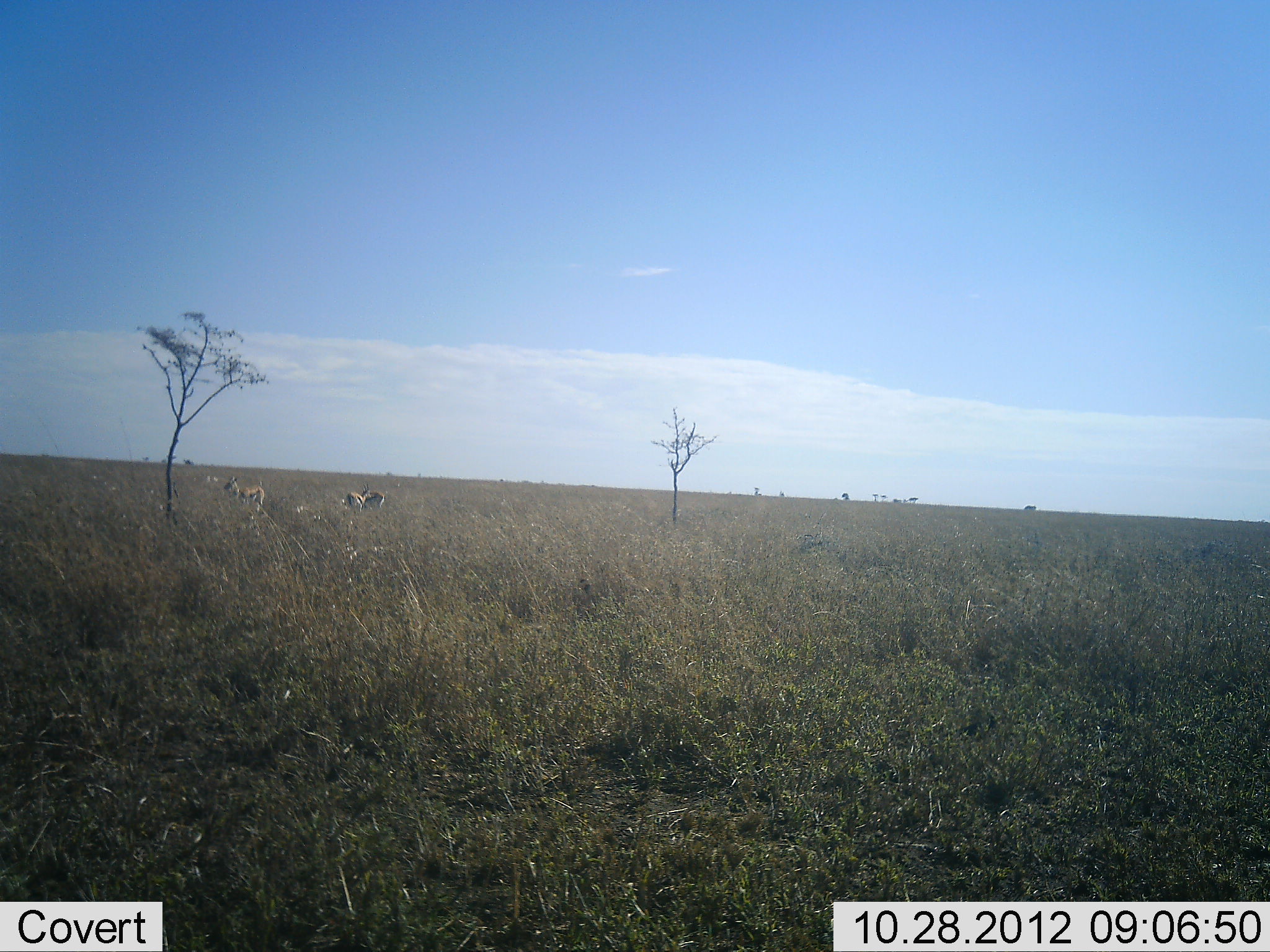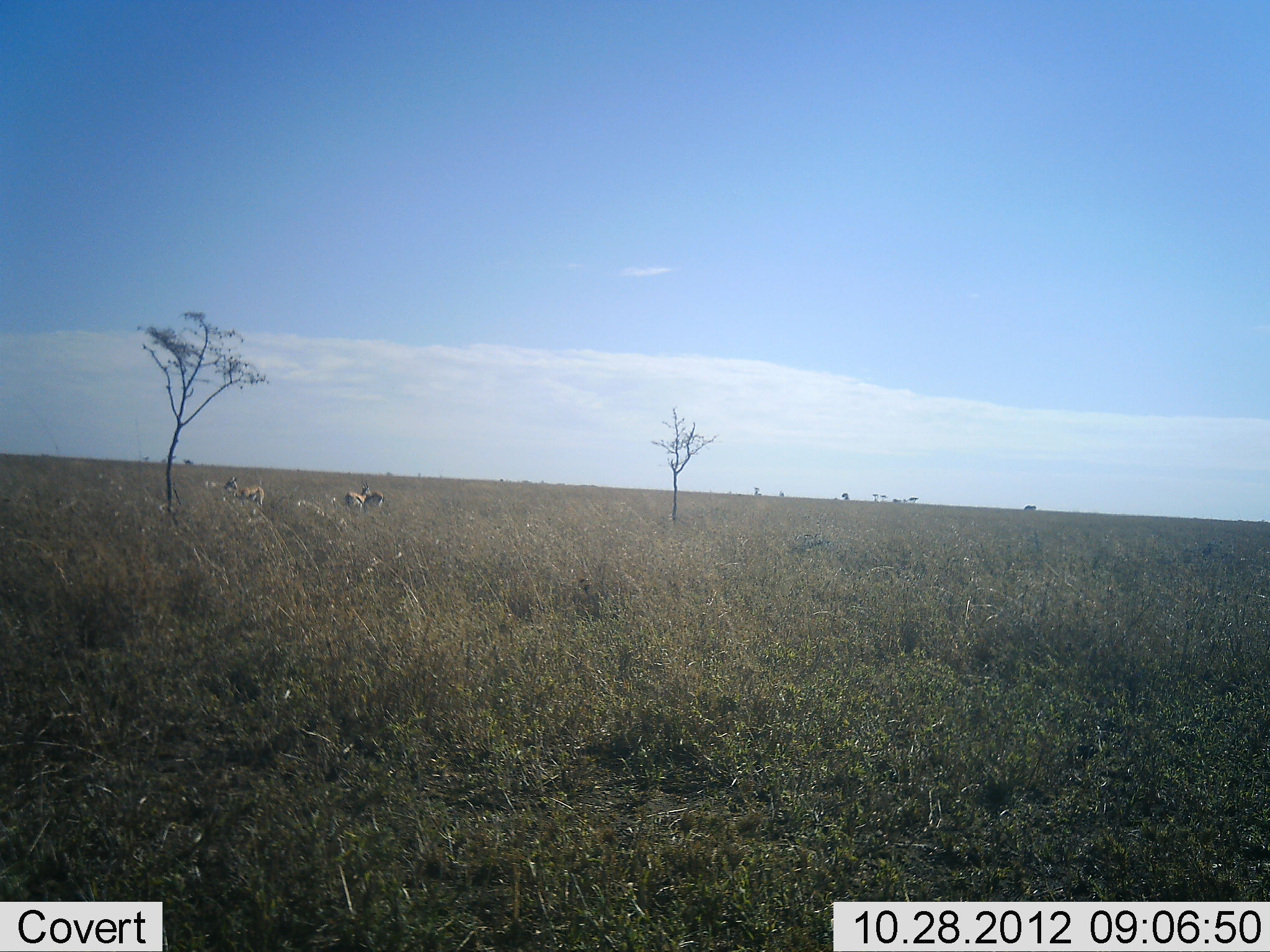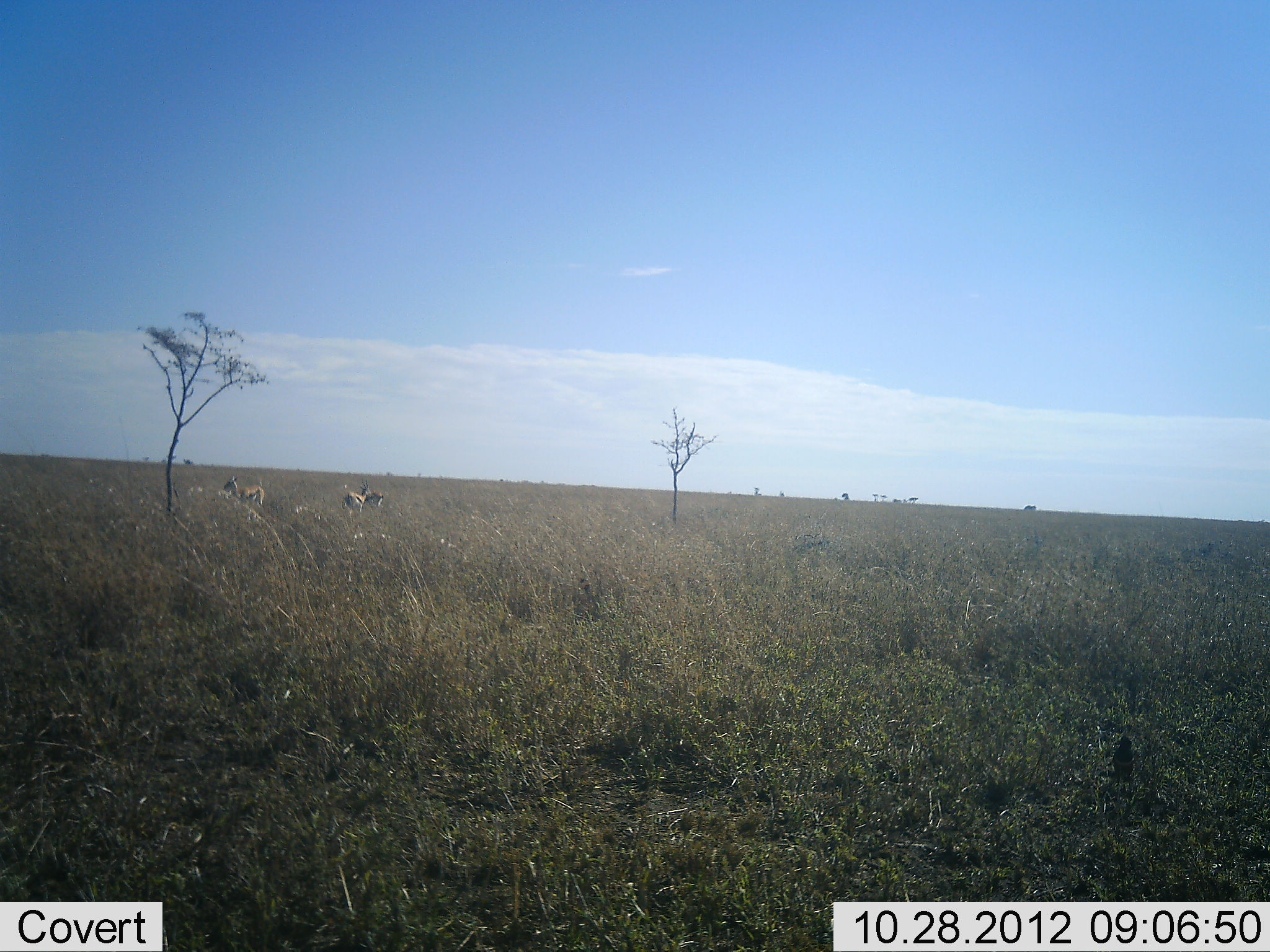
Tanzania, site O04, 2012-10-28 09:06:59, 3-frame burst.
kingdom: Animalia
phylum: Chordata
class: Mammalia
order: Artiodactyla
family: Bovidae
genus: Eudorcas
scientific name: Eudorcas thomsonii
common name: thomson's gazelle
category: gazellethomsons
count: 3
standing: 82%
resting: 18%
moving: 0%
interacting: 9%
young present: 0%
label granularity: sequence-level